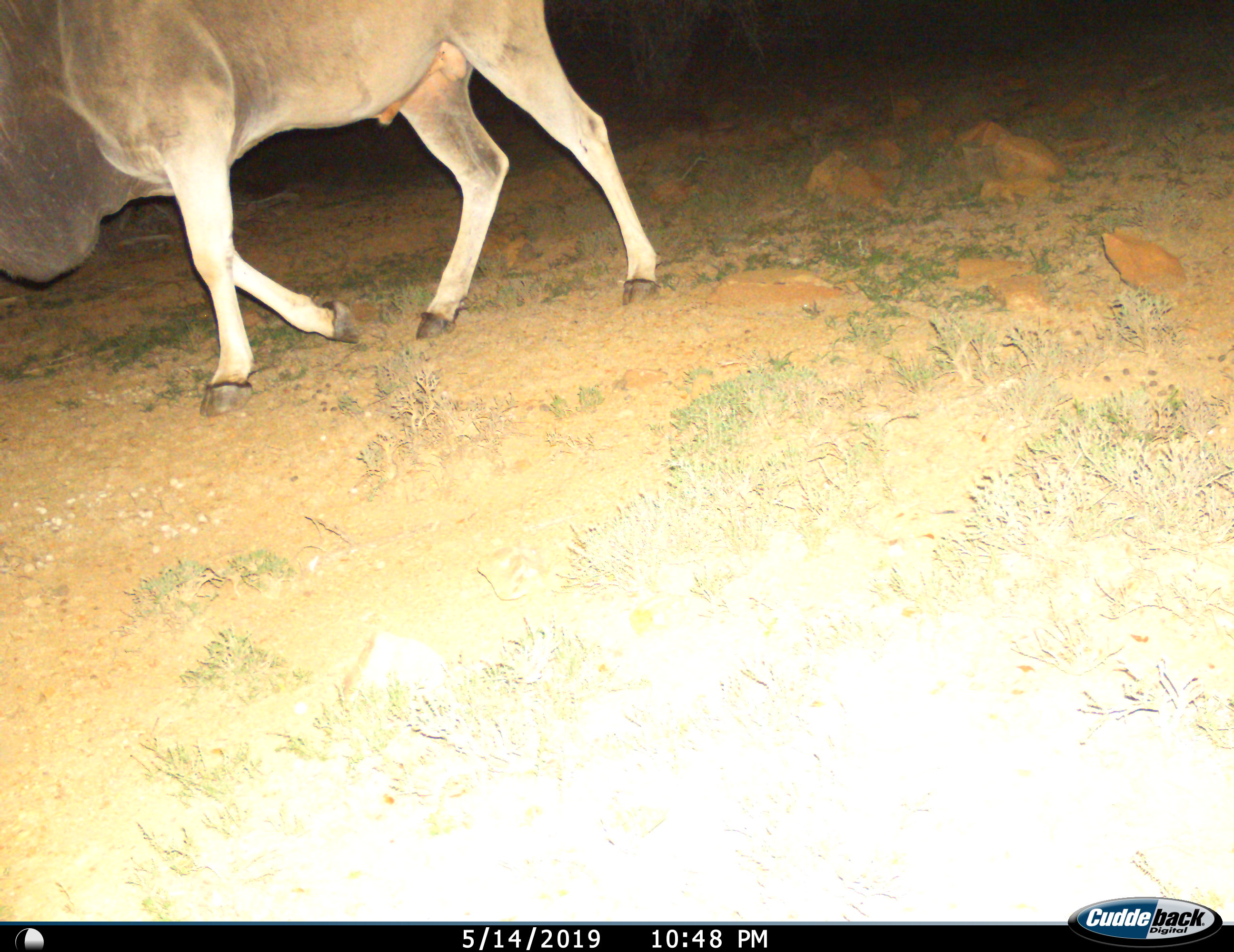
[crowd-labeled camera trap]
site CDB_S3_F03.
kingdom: Animalia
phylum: Chordata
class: Mammalia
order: Artiodactyla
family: Bovidae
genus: Tragelaphus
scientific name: Tragelaphus oryx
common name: eland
Eland (Tragelaphus oryx), count 1. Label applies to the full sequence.